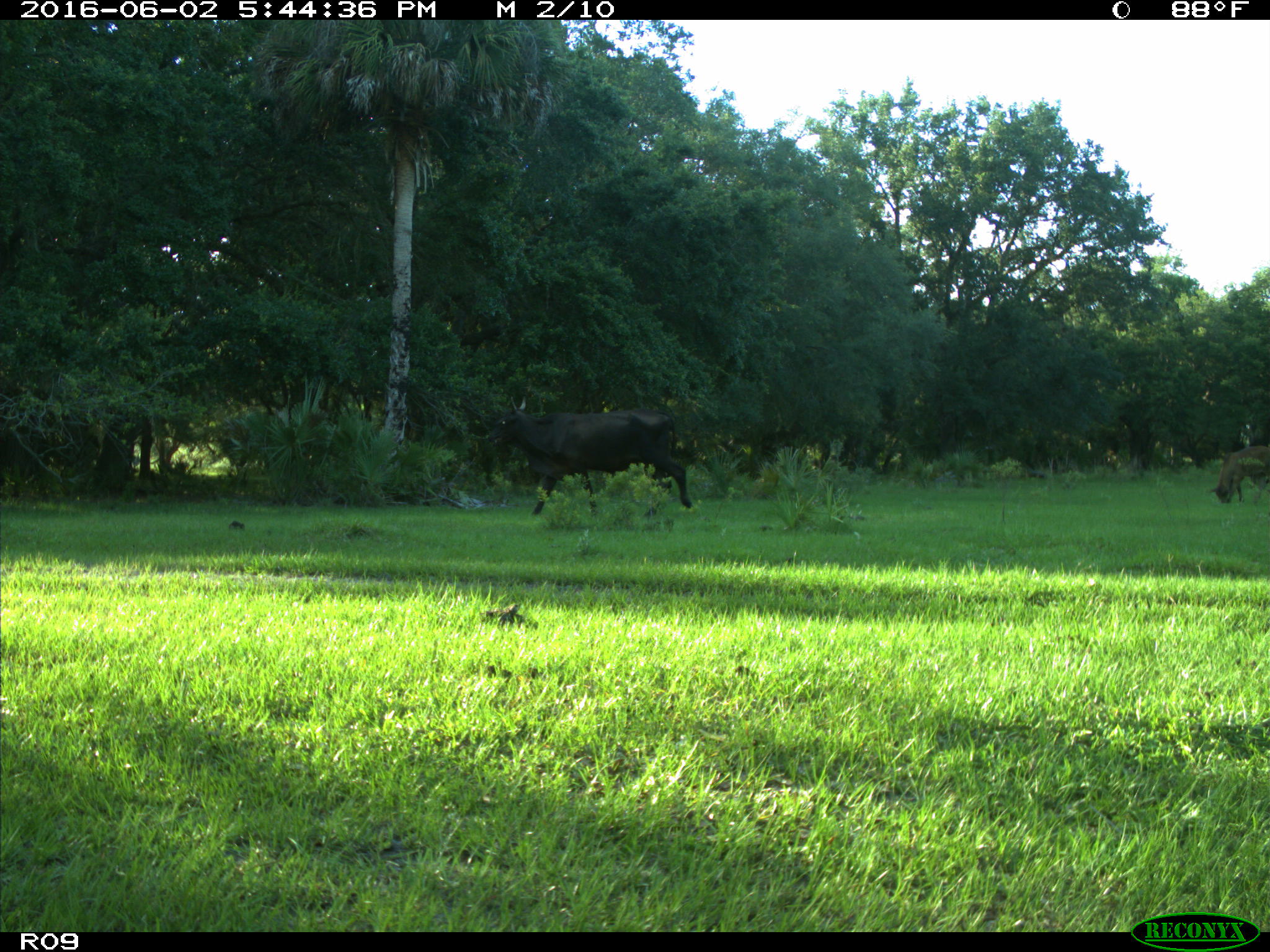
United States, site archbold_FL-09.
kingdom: Animalia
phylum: Chordata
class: Mammalia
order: Artiodactyla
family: Bovidae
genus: Bos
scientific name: Bos taurus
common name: domestic cow